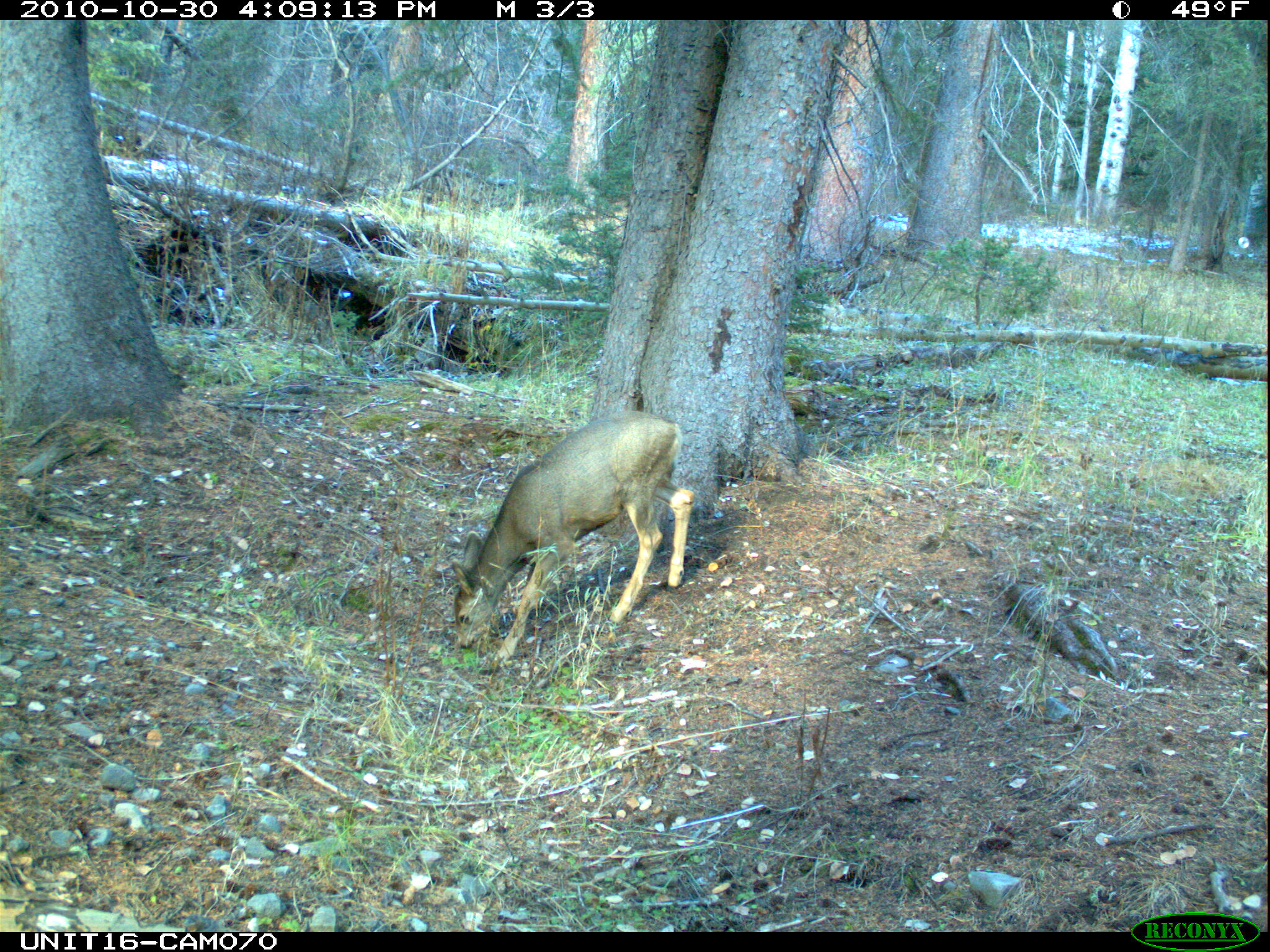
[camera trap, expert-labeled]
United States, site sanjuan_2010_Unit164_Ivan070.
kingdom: Animalia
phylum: Chordata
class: Mammalia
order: Artiodactyla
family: Cervidae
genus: Odocoileus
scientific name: Odocoileus hemionus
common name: mule deer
Odocoileus hemionus (mule deer).